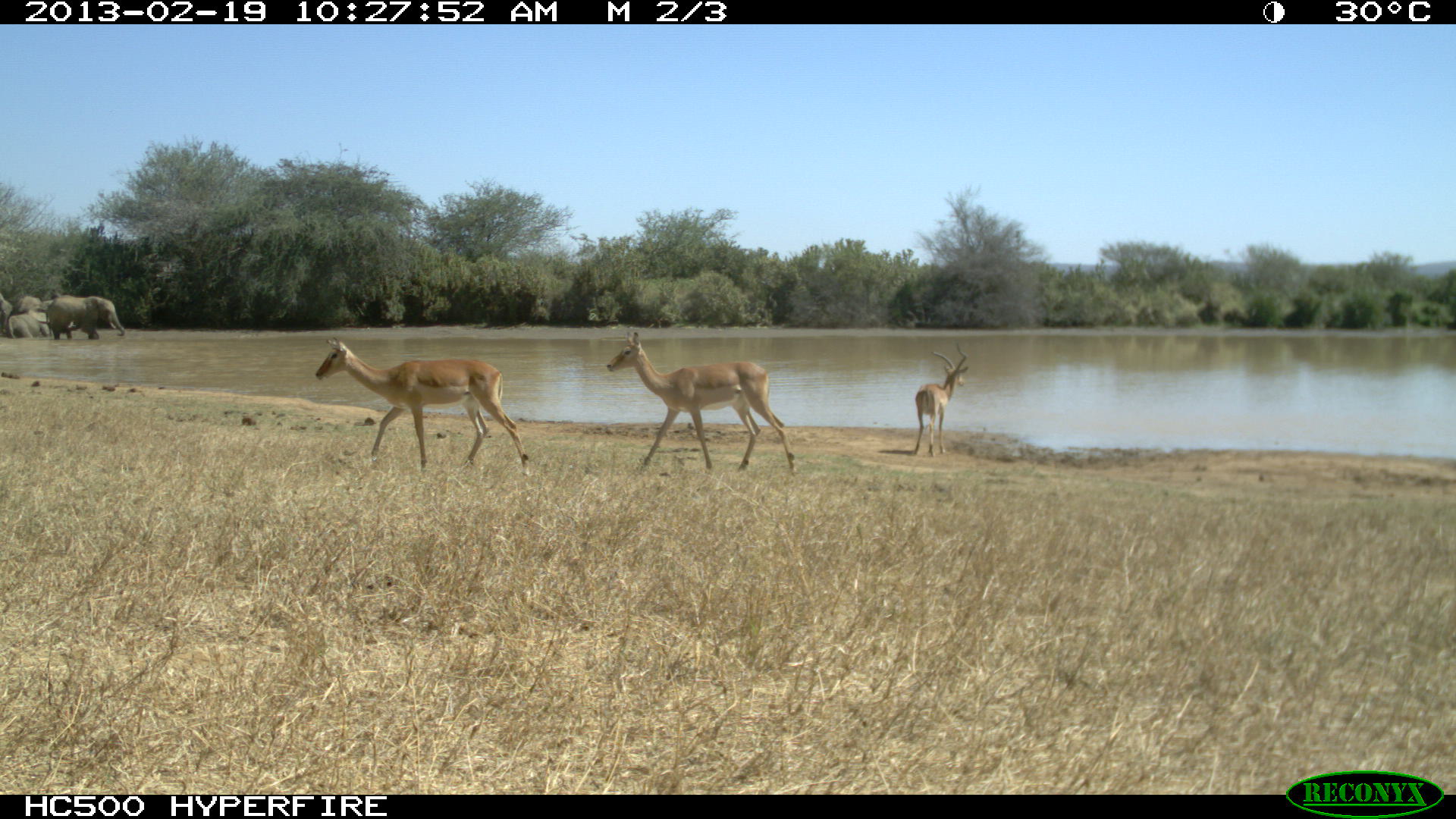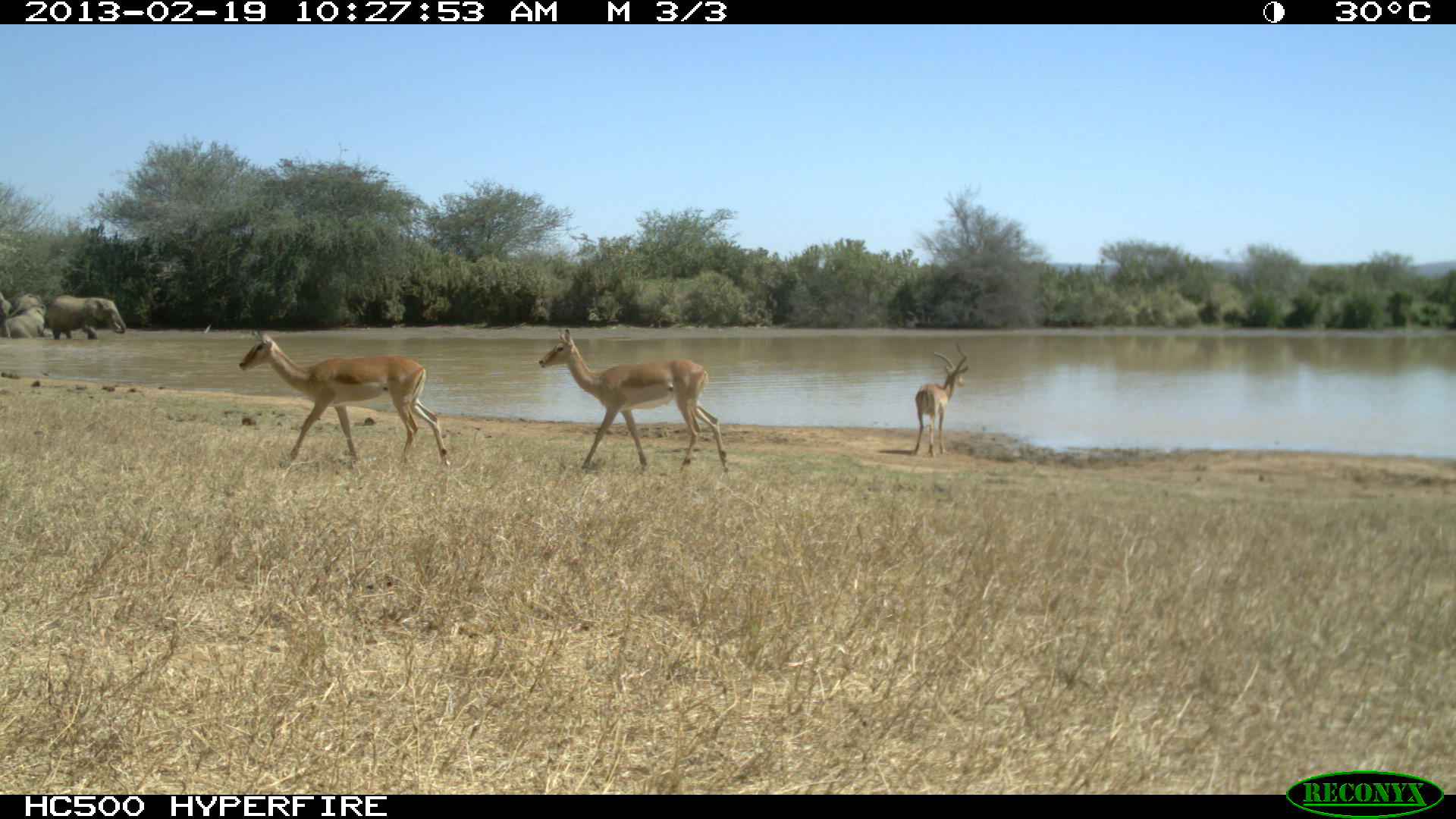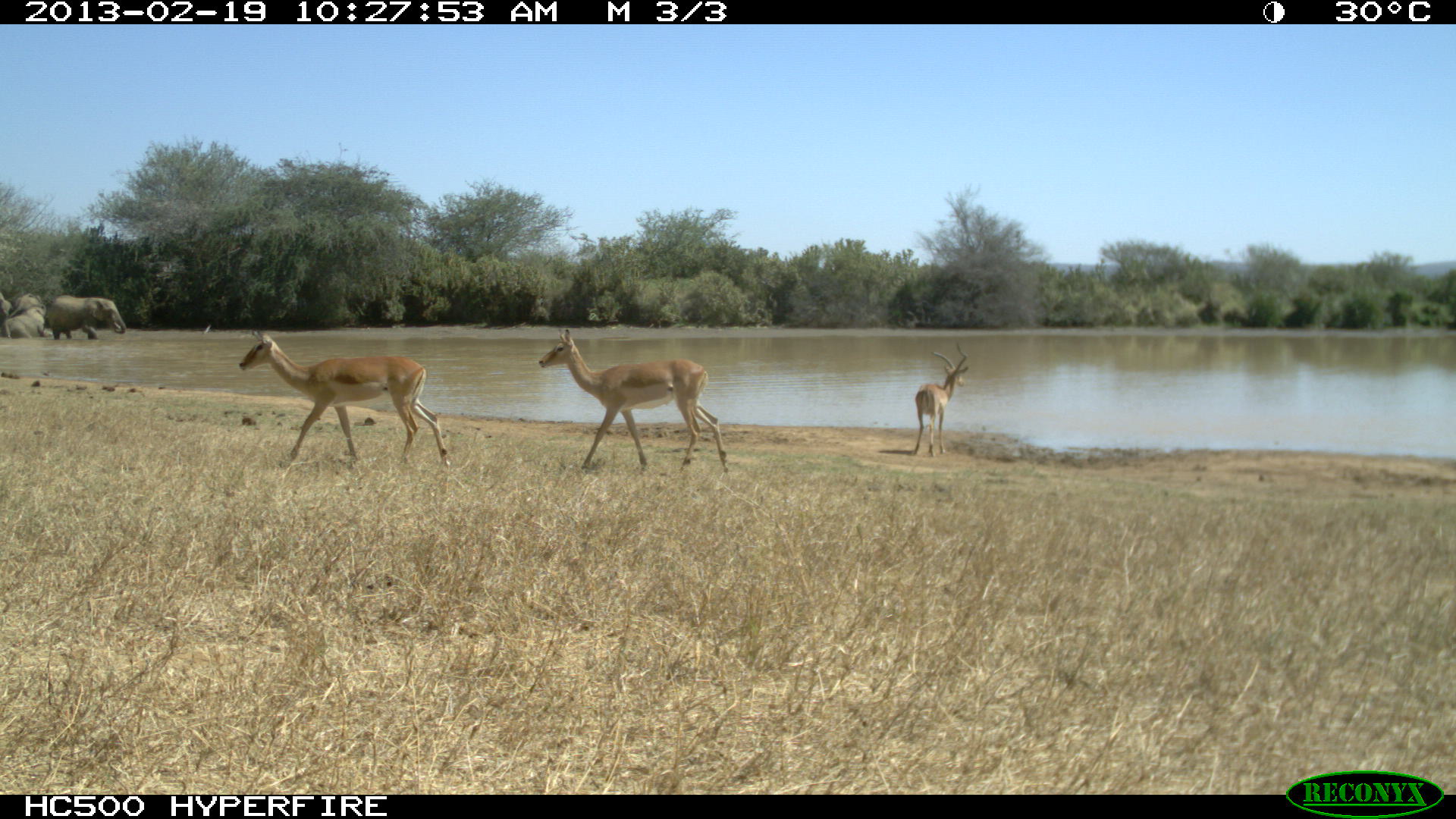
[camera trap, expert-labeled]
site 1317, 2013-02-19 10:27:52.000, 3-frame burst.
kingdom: Animalia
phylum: Chordata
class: Mammalia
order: Artiodactyla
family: Bovidae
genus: Aepyceros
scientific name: Aepyceros melampus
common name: impala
Aepyceros melampus (impala), count 3.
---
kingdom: Animalia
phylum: Chordata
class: Mammalia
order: Proboscidea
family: Elephantidae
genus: Loxodonta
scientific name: Loxodonta africana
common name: african bush elephant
Loxodonta africana (african bush elephant), count 4.